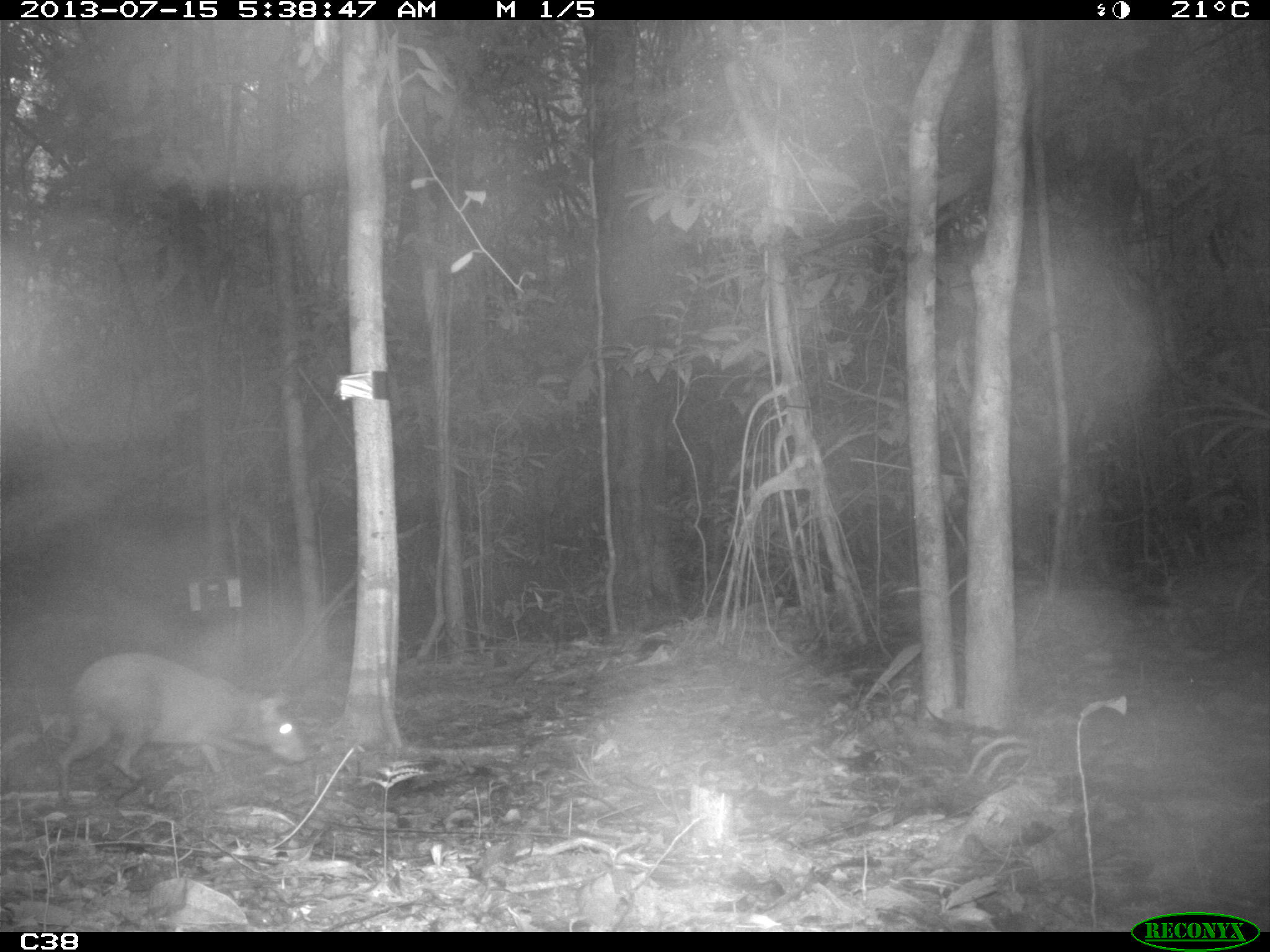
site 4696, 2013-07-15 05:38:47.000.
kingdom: Animalia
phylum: Chordata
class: Mammalia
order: Rodentia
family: Dasyproctidae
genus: Dasyprocta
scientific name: Dasyprocta leporina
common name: red-rumped agouti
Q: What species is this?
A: Dasyprocta leporina (red-rumped agouti).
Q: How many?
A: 1.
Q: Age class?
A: Adult.